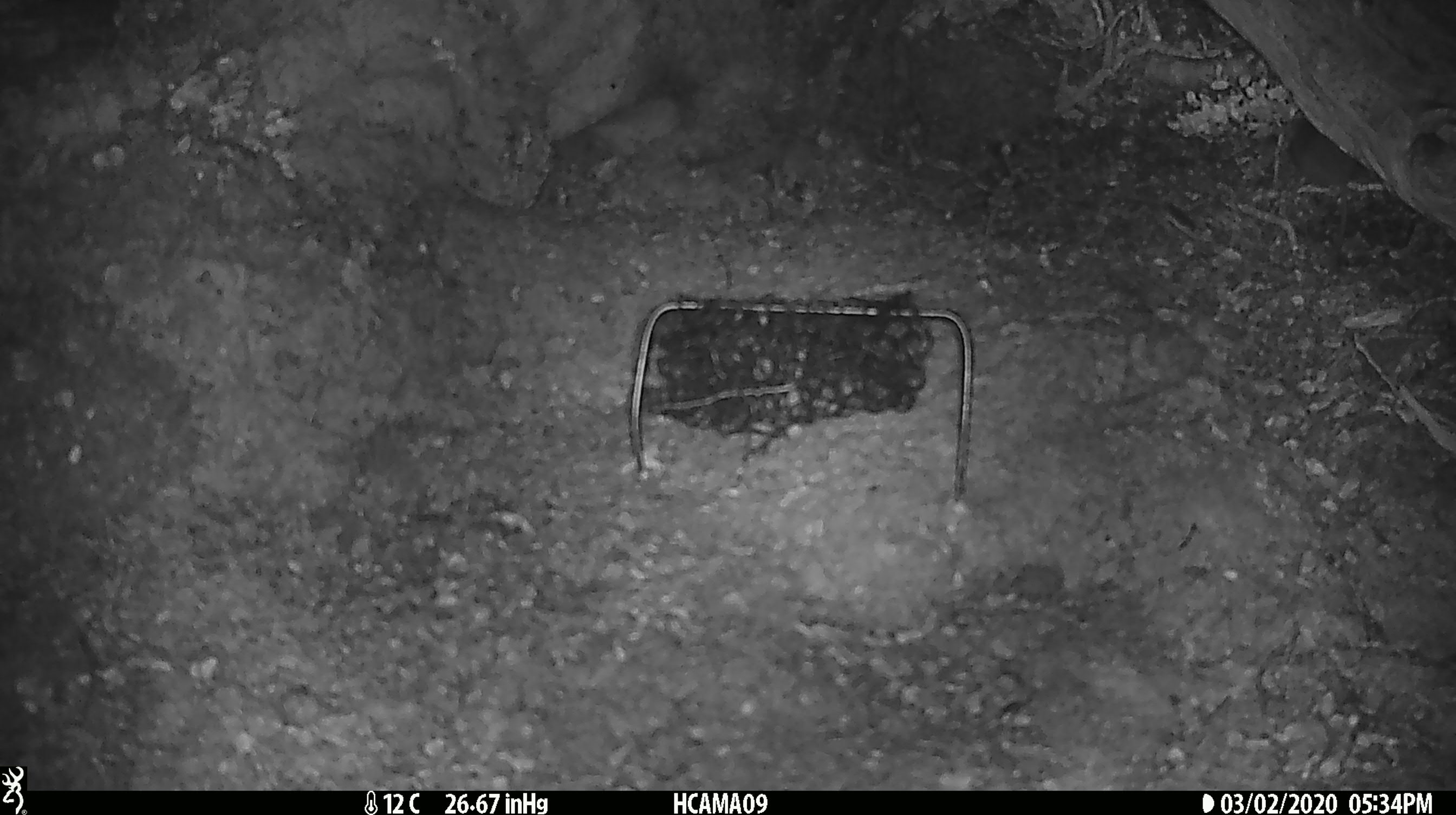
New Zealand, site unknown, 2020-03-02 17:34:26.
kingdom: Animalia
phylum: Chordata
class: Mammalia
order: Rodentia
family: Muridae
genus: Mus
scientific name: Mus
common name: mouse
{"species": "mouse (Mus)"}